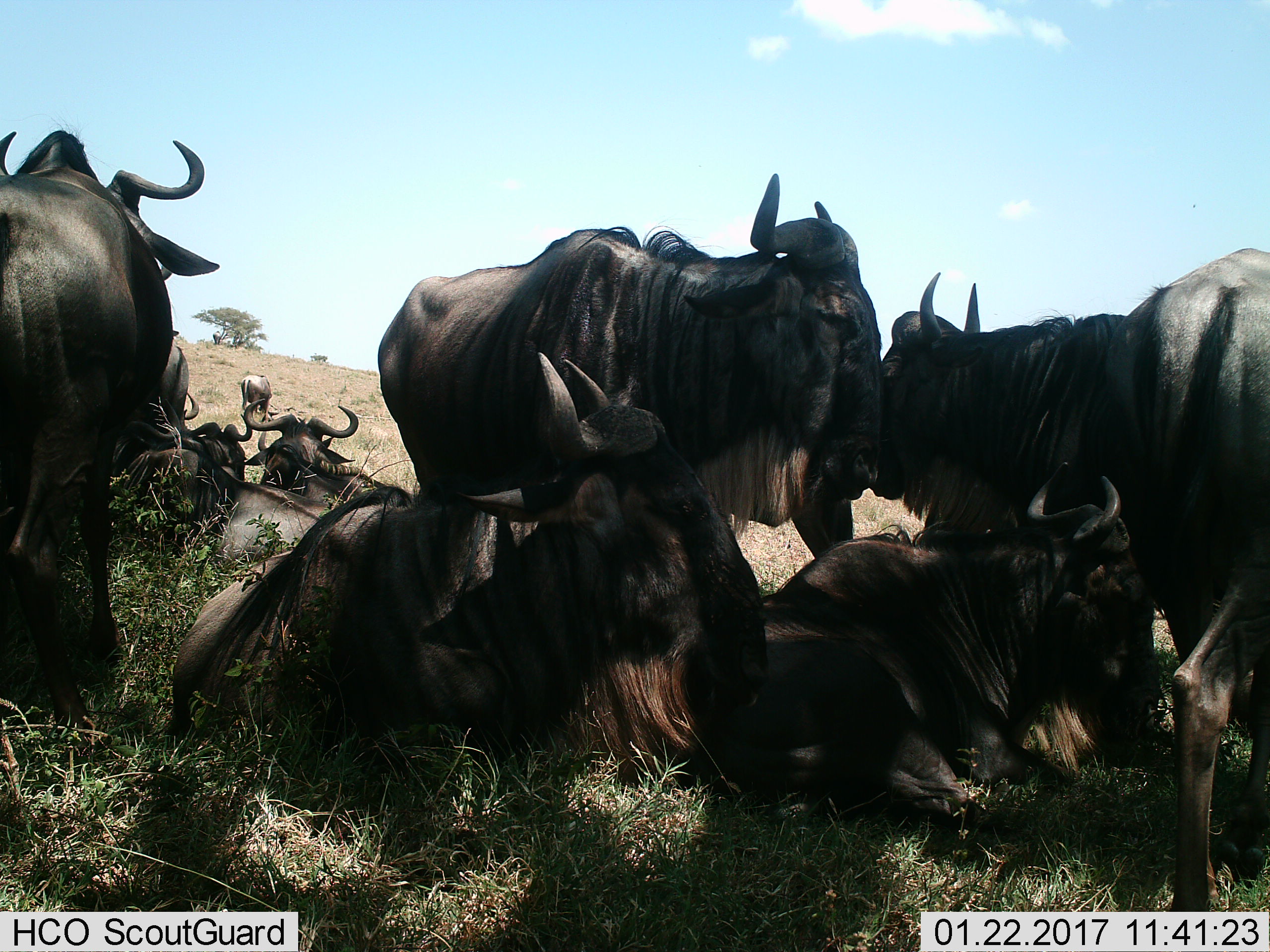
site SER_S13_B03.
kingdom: Animalia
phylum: Chordata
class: Mammalia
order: Artiodactyla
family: Bovidae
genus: Connochaetes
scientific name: Connochaetes taurinus taurinus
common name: blue wildebeest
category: wildebeestblue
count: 10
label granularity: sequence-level